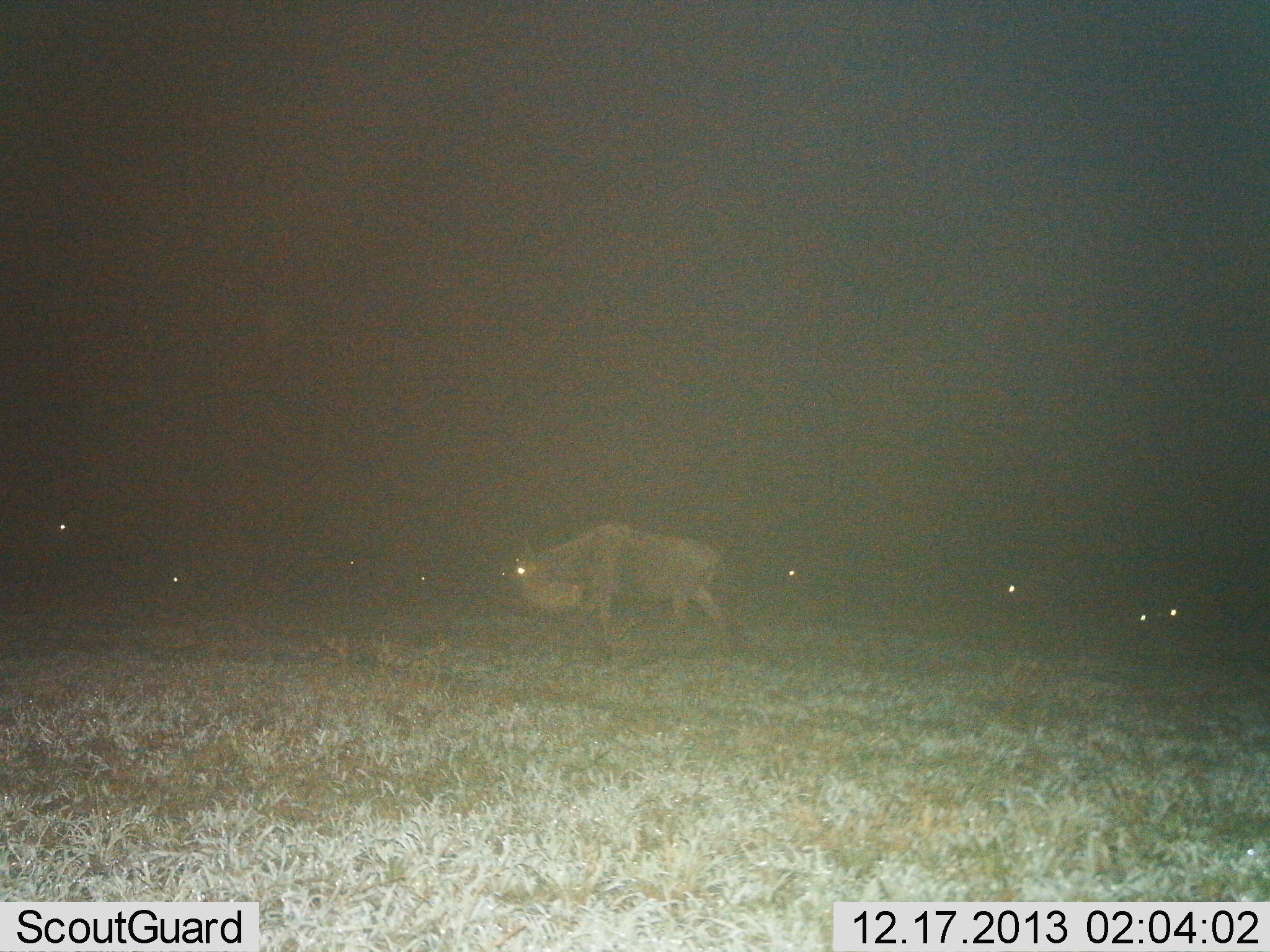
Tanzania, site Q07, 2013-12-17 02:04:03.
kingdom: Animalia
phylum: Chordata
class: Mammalia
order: Artiodactyla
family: Bovidae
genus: Connochaetes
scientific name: Connochaetes taurinus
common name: blue wildebeest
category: wildebeest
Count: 5.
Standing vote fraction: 53%.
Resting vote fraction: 9%.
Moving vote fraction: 53%.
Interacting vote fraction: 0%.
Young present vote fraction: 0%.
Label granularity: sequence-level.